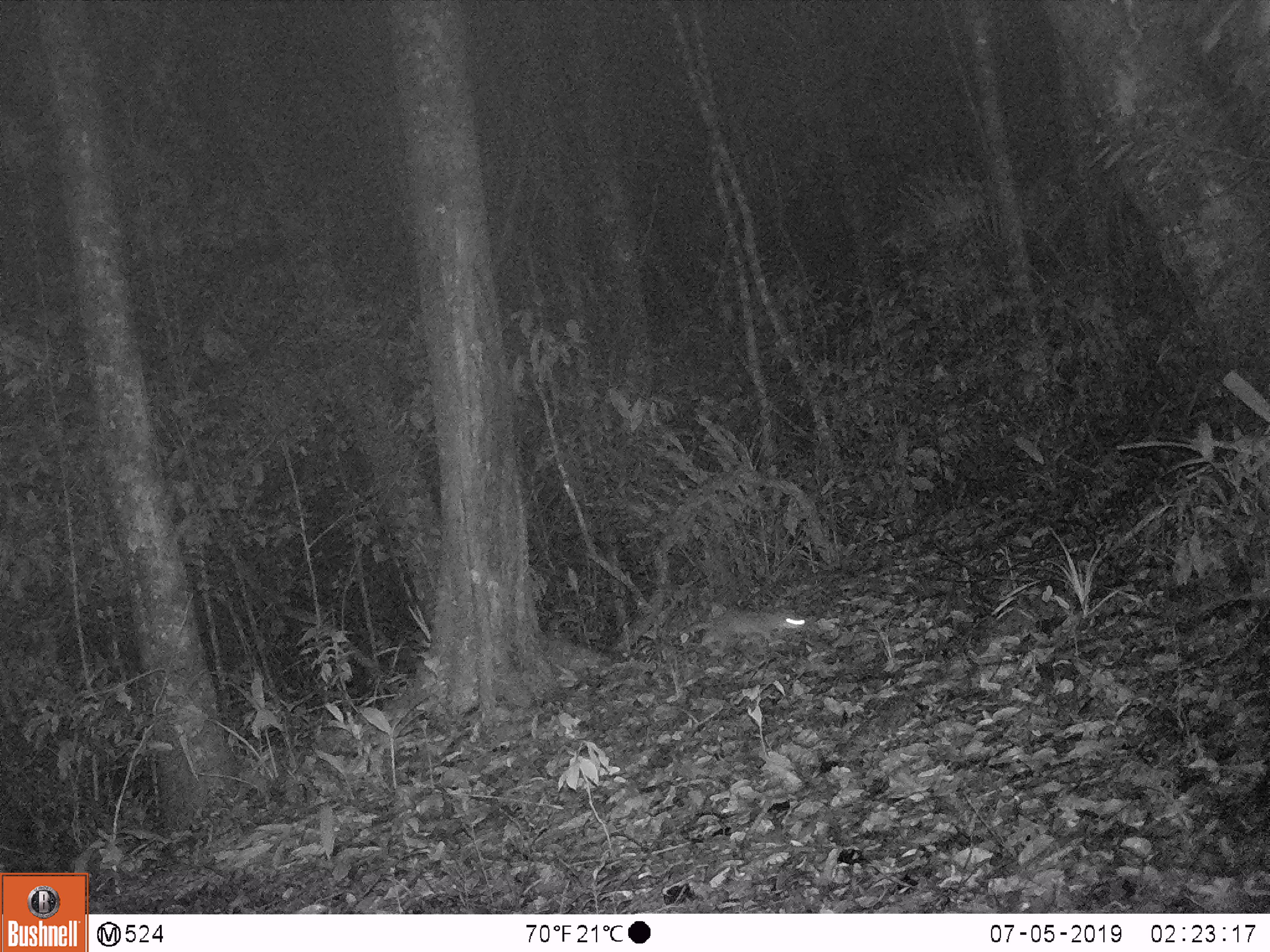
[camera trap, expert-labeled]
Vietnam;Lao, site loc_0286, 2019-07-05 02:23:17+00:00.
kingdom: Animalia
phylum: Chordata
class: Mammalia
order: Carnivora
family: Mustelidae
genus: Melogale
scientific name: Melogale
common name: ferret badger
Ferret badger (Melogale). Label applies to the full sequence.